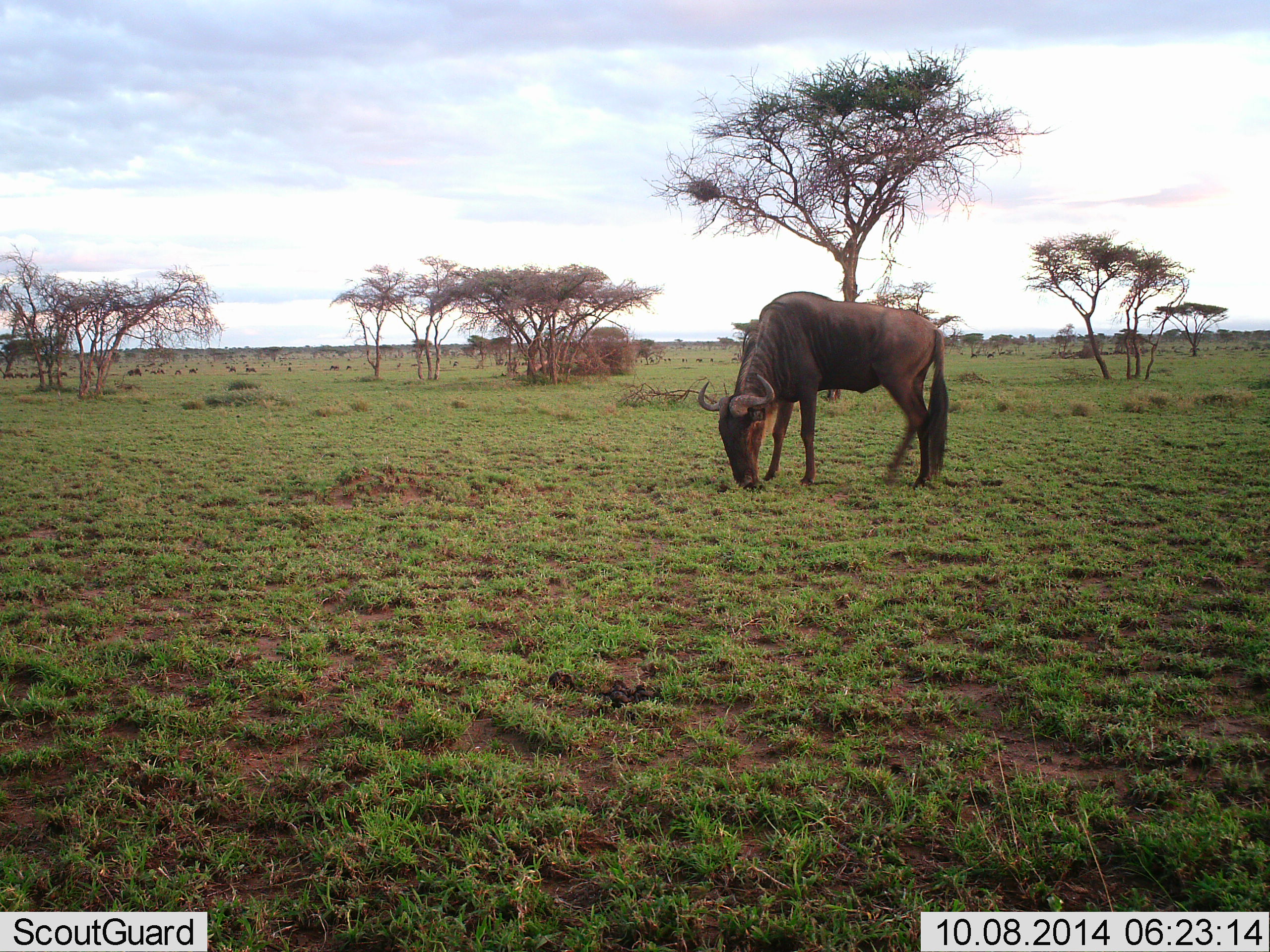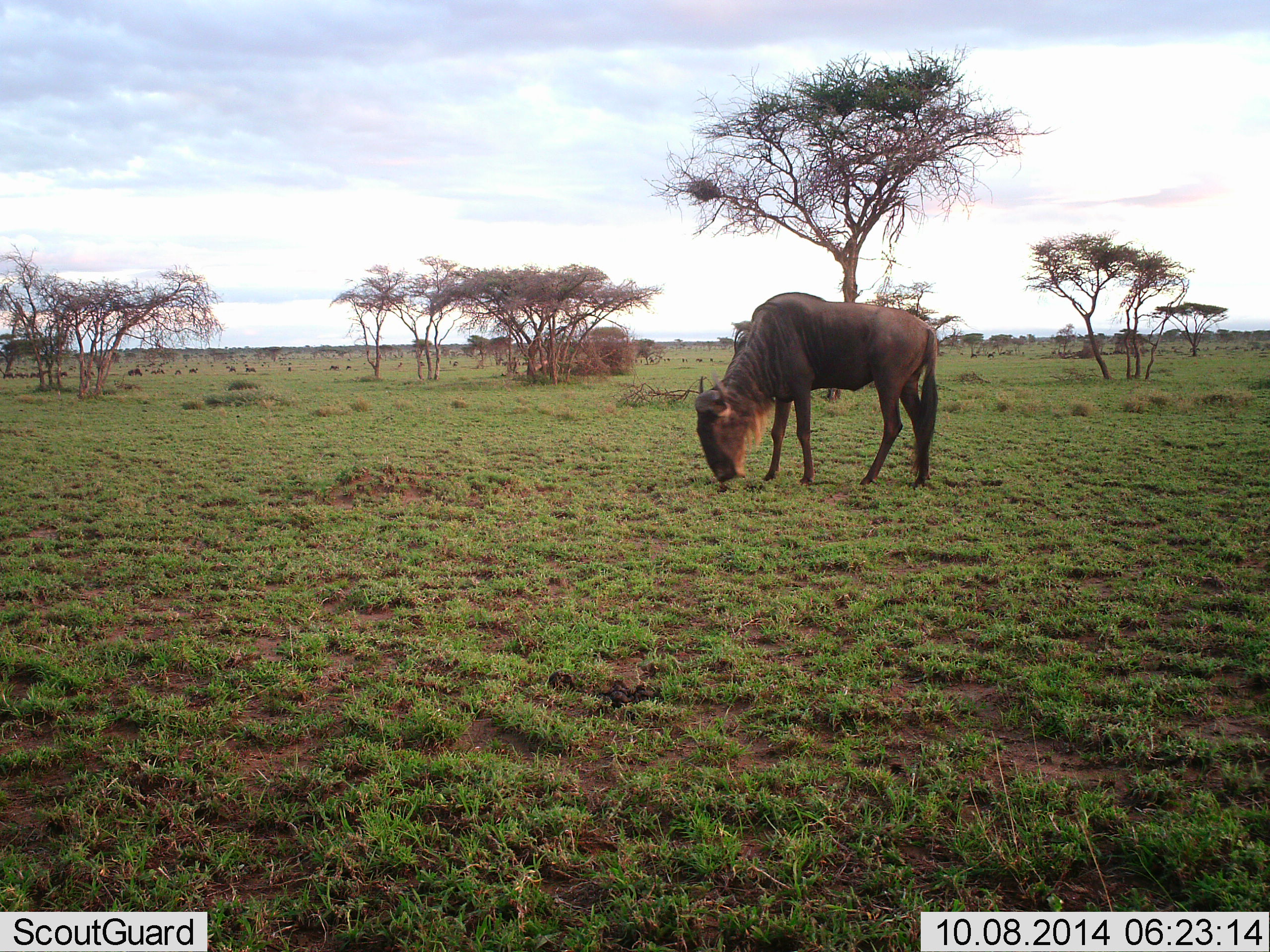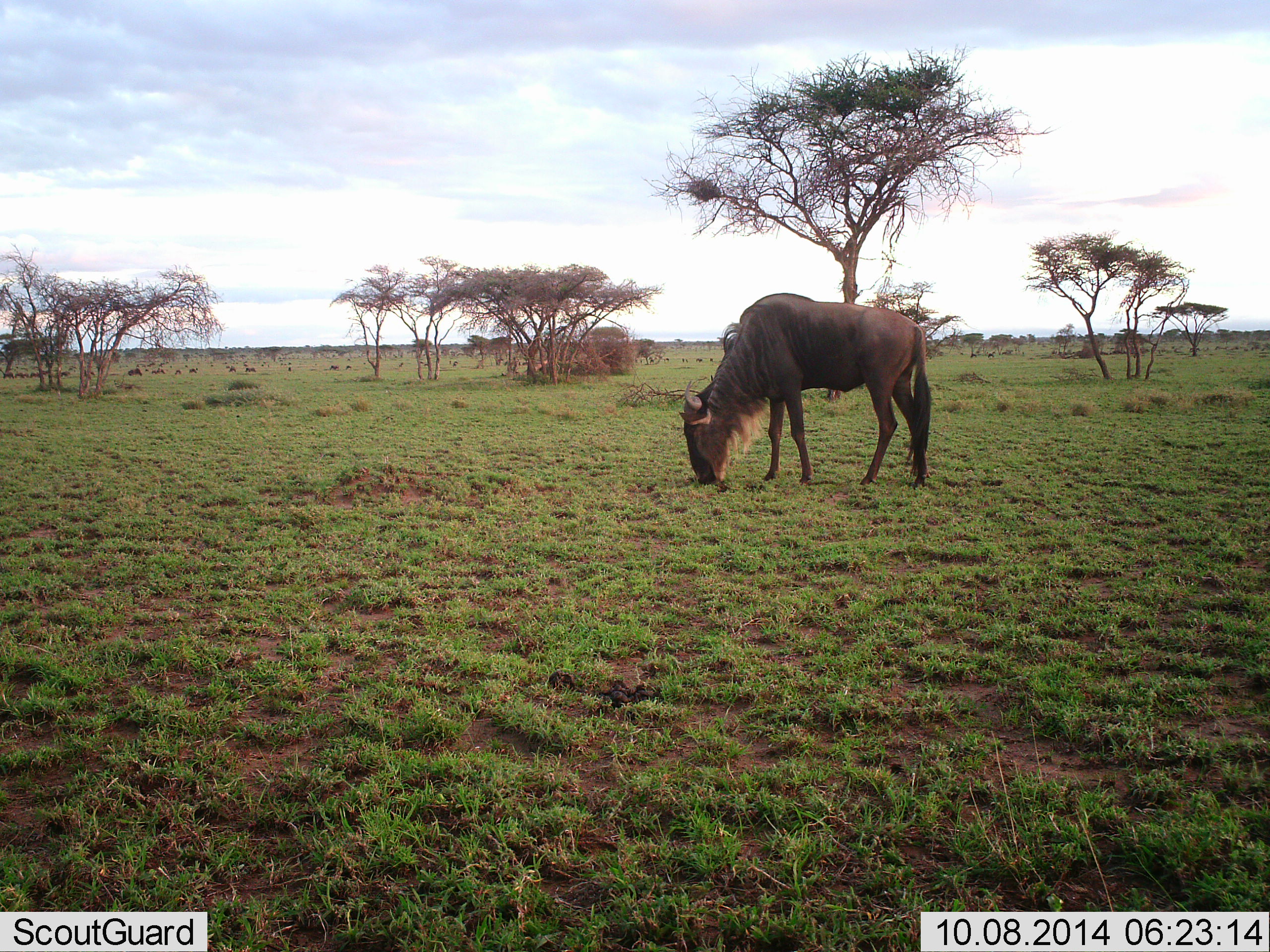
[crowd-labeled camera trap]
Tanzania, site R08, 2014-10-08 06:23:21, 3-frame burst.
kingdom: Animalia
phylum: Chordata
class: Mammalia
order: Artiodactyla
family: Bovidae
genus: Connochaetes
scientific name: Connochaetes taurinus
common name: blue wildebeest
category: wildebeest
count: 1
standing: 30%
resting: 0%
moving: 0%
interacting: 0%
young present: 0%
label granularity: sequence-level